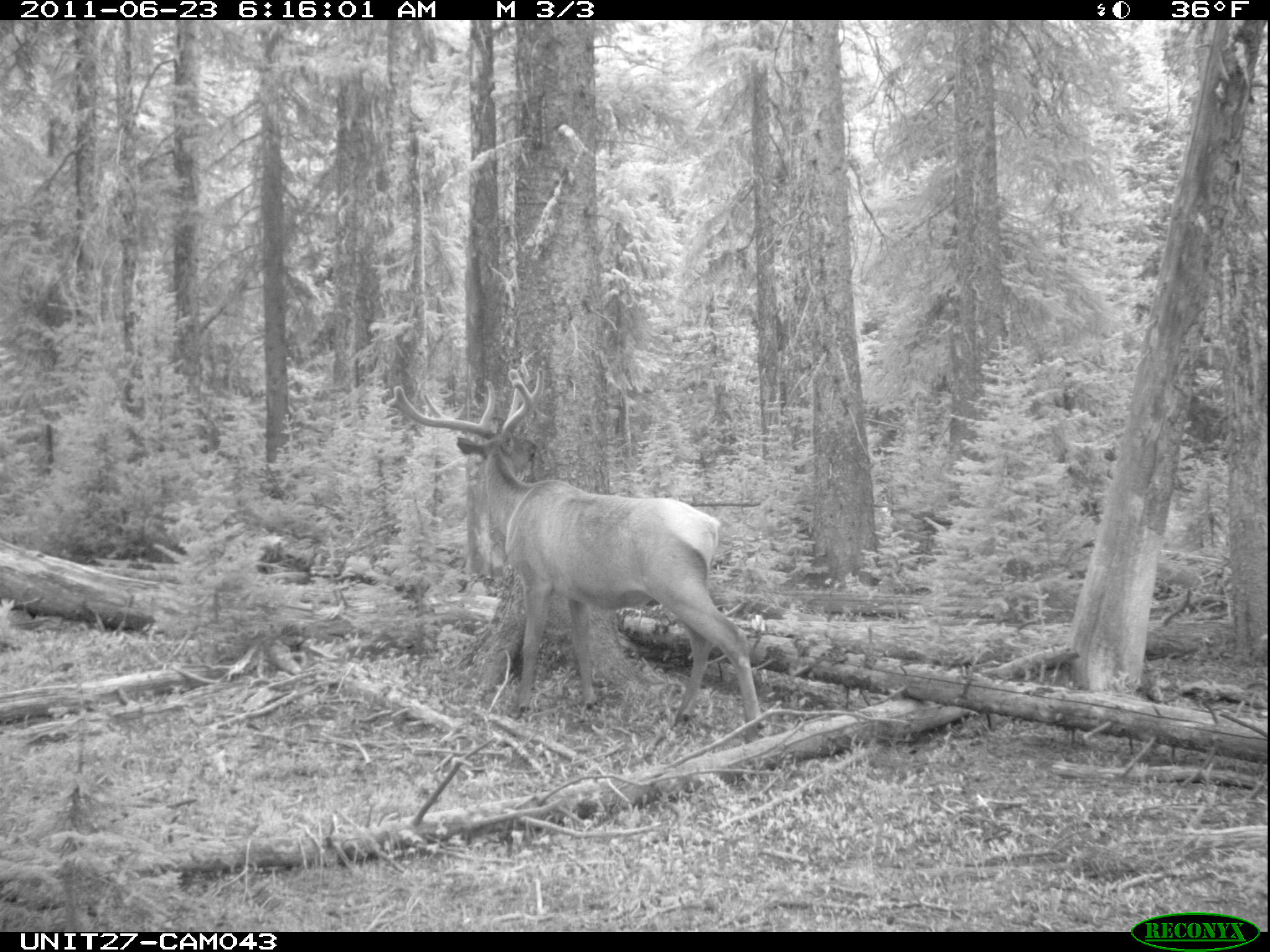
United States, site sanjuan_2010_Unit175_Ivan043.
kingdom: Animalia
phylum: Chordata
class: Mammalia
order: Artiodactyla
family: Cervidae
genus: Cervus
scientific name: Cervus elaphus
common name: red deer